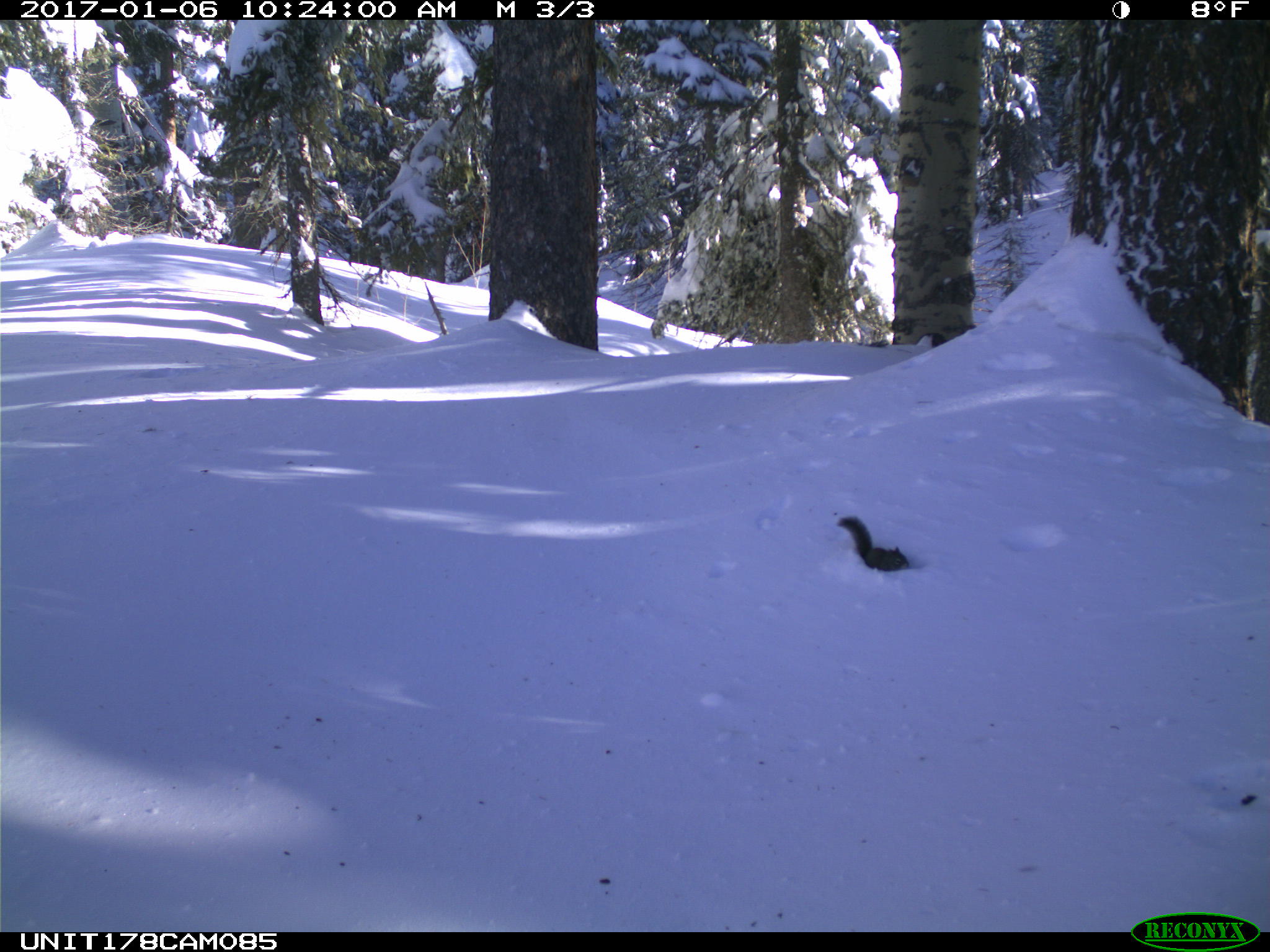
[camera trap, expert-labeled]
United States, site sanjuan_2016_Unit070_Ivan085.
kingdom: Animalia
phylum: Chordata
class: Mammalia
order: Rodentia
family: Sciuridae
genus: Tamiasciurus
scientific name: Tamiasciurus hudsonicus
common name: american red squirrel